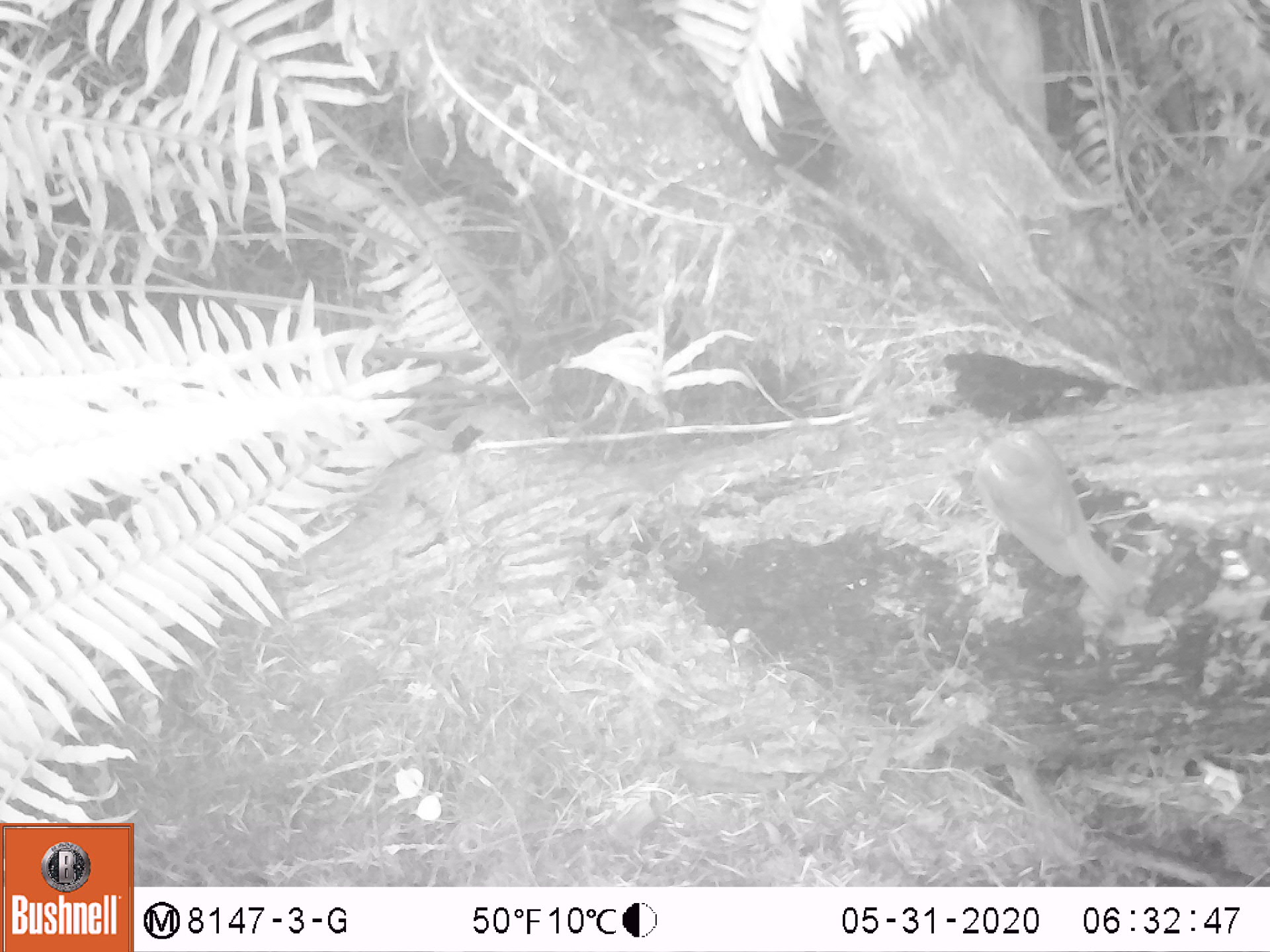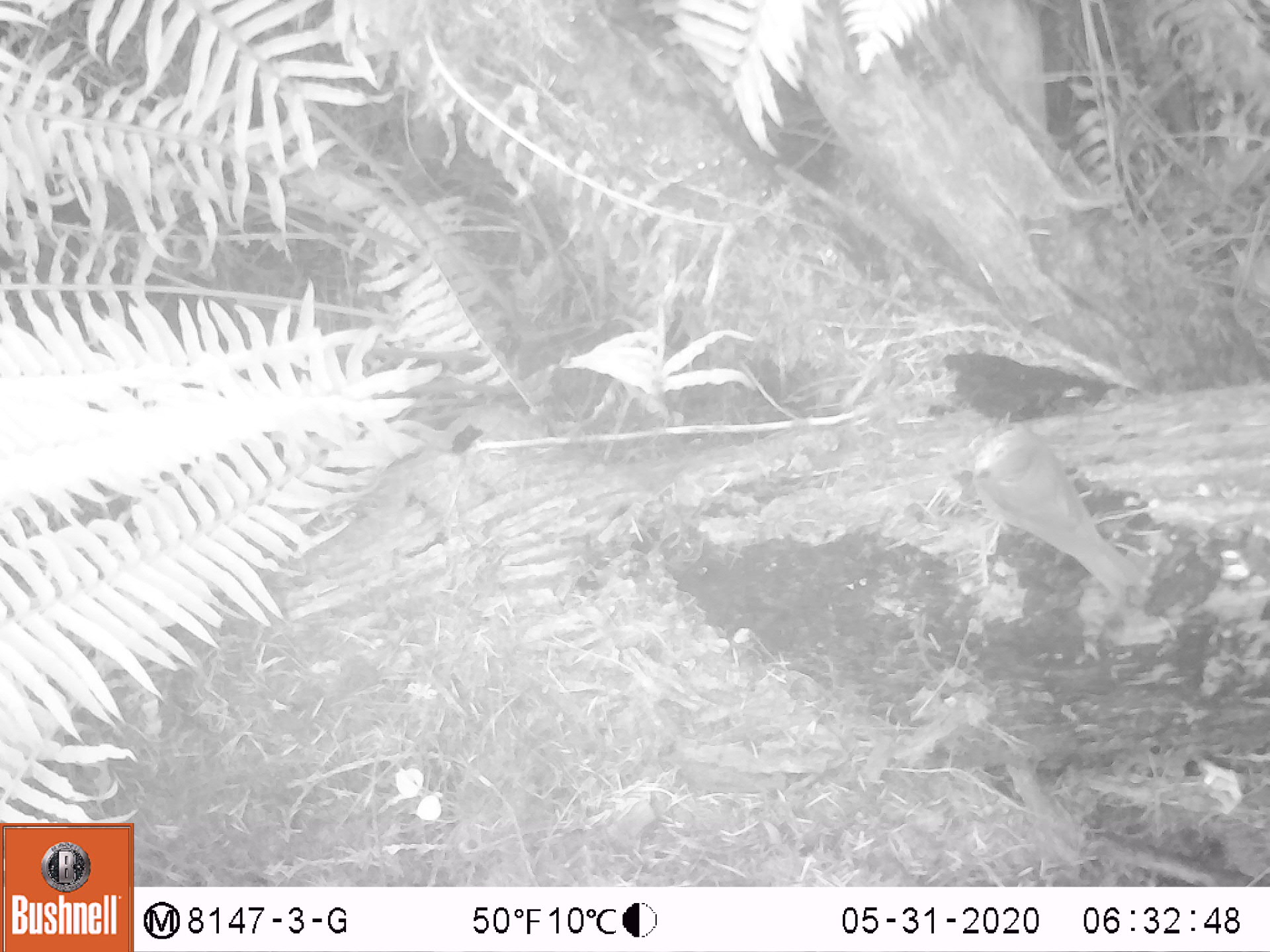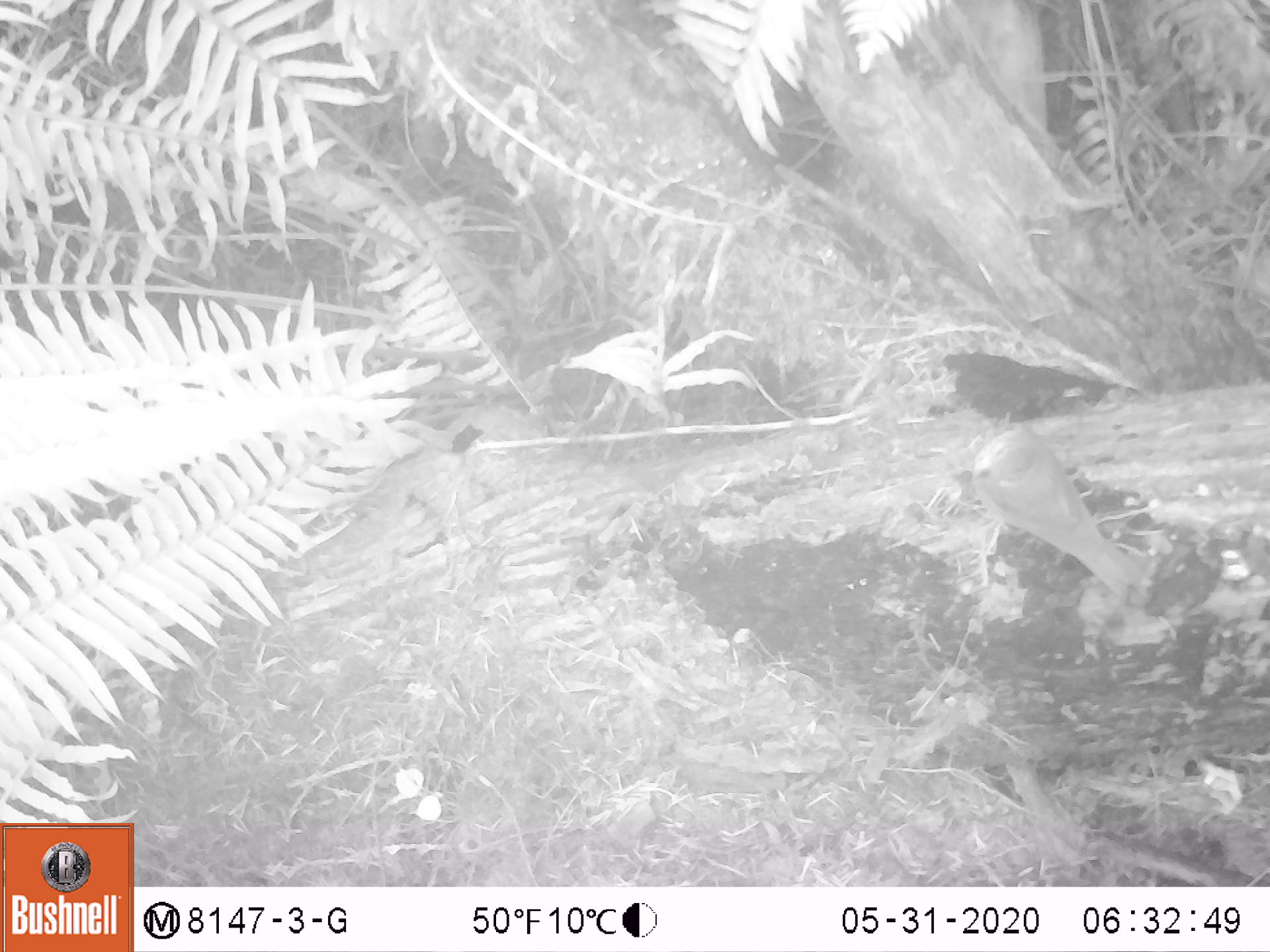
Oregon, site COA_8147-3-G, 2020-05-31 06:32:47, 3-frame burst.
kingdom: Animalia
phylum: Chordata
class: Aves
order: Passeriformes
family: Turdidae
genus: Catharus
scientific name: Catharus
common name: brown thrushes and nightingale-thrushes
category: catharus species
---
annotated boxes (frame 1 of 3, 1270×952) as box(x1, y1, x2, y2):
catharus species: box(978, 427, 1144, 614)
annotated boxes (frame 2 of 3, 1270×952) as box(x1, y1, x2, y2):
catharus species: box(967, 423, 1155, 613)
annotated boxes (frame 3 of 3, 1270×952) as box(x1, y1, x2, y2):
catharus species: box(972, 425, 1156, 615)